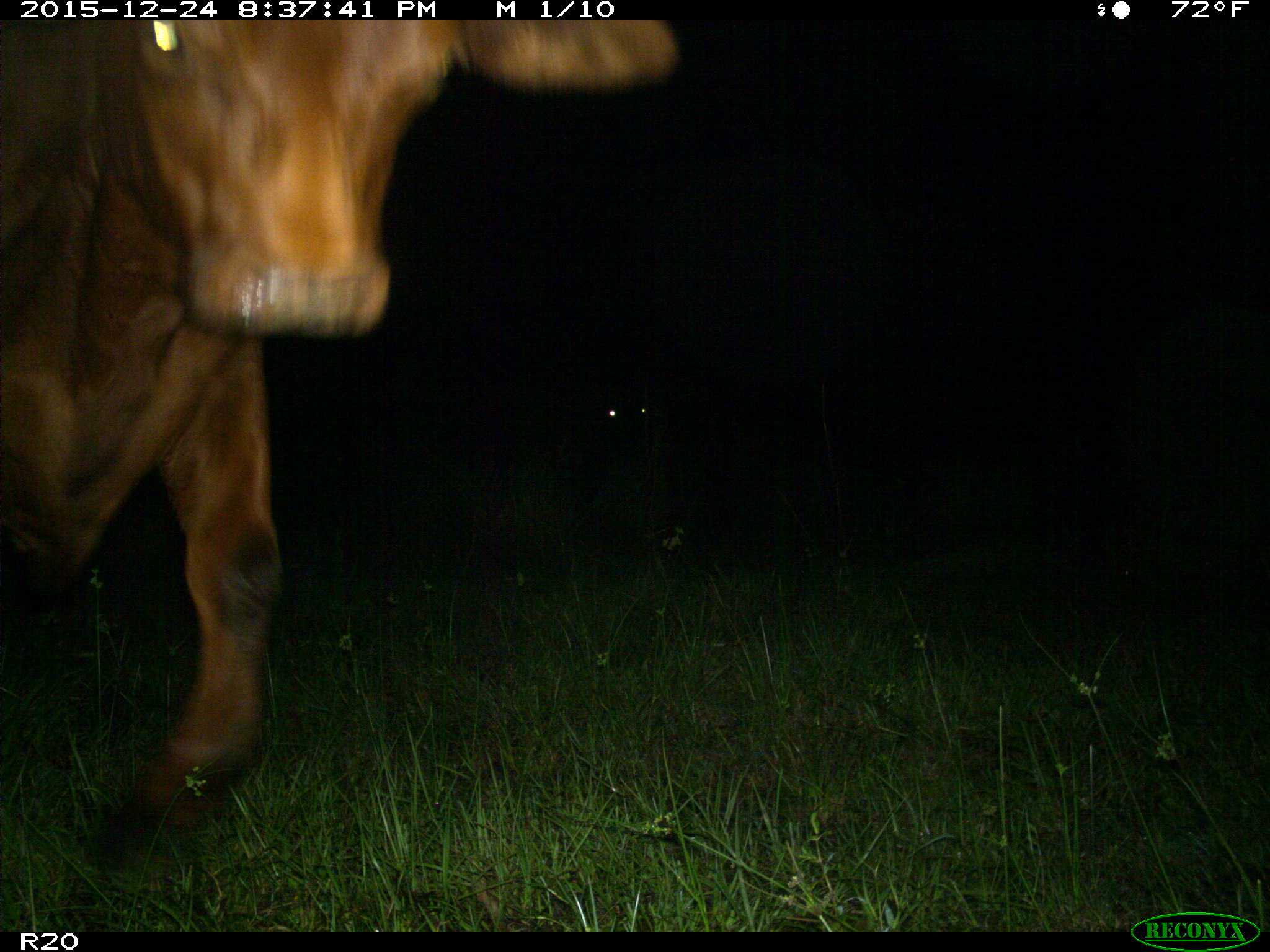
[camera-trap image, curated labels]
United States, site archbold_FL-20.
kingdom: Animalia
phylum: Chordata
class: Mammalia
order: Artiodactyla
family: Bovidae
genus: Bos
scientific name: Bos taurus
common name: domestic cow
Bos taurus (domestic cow).